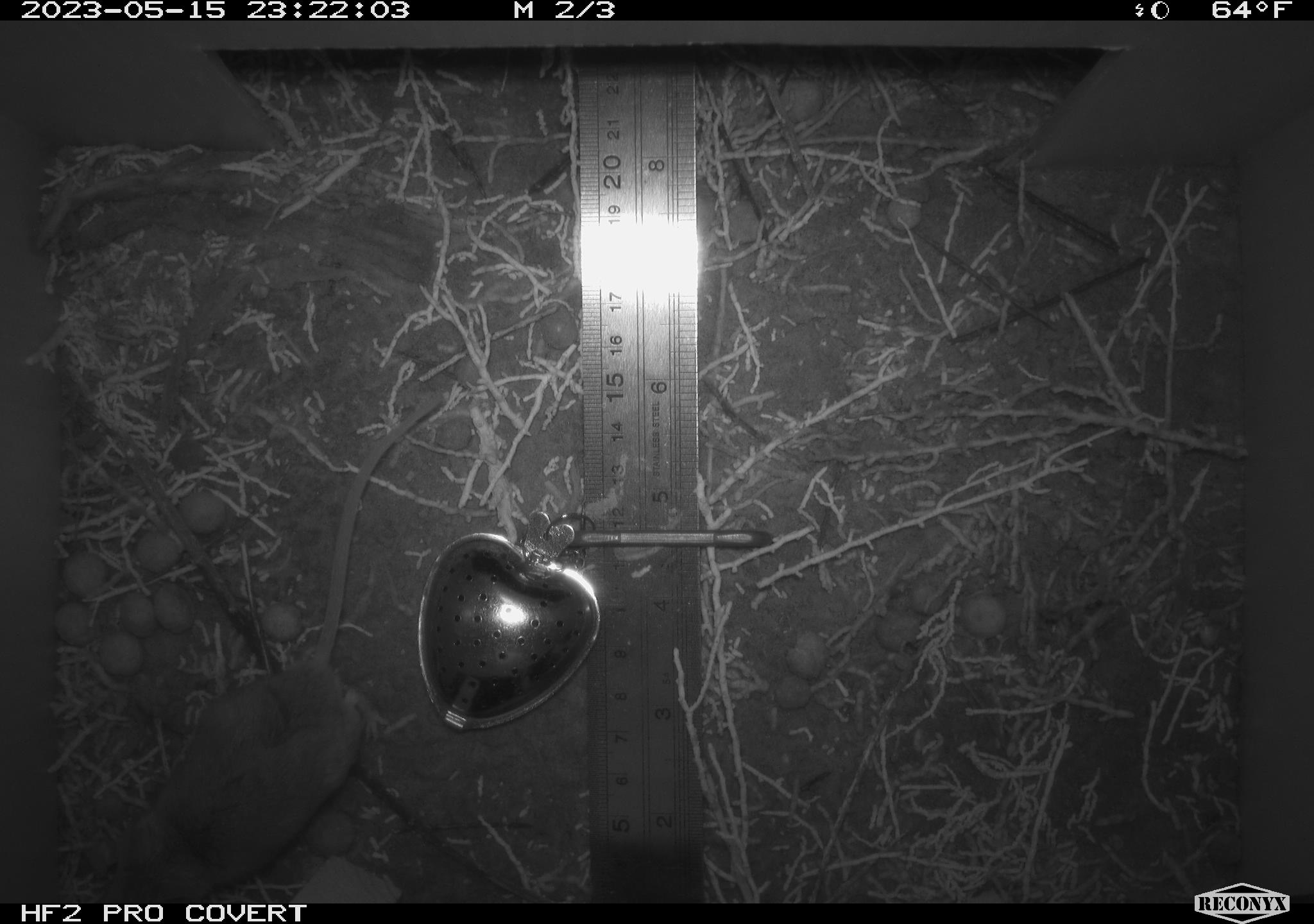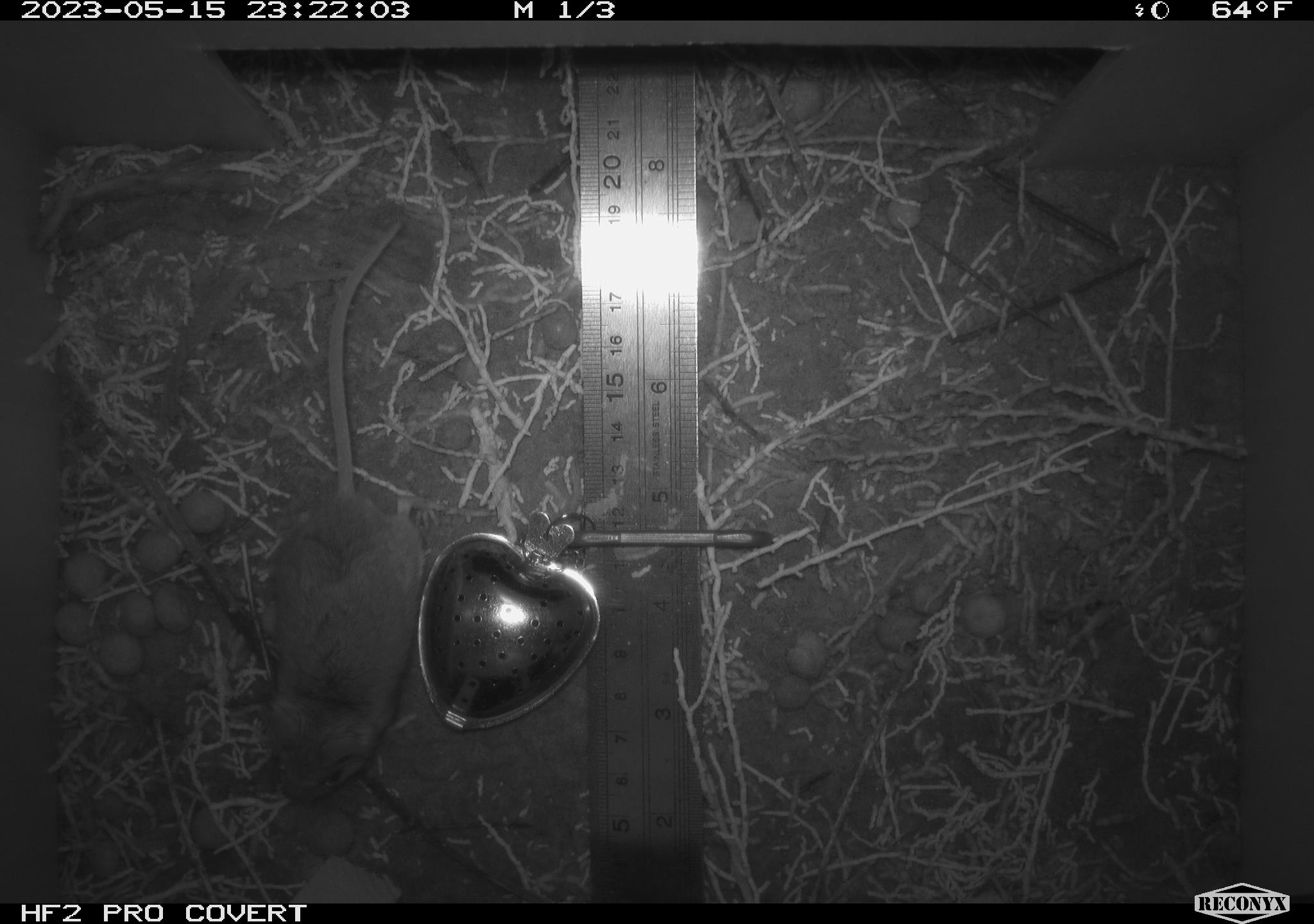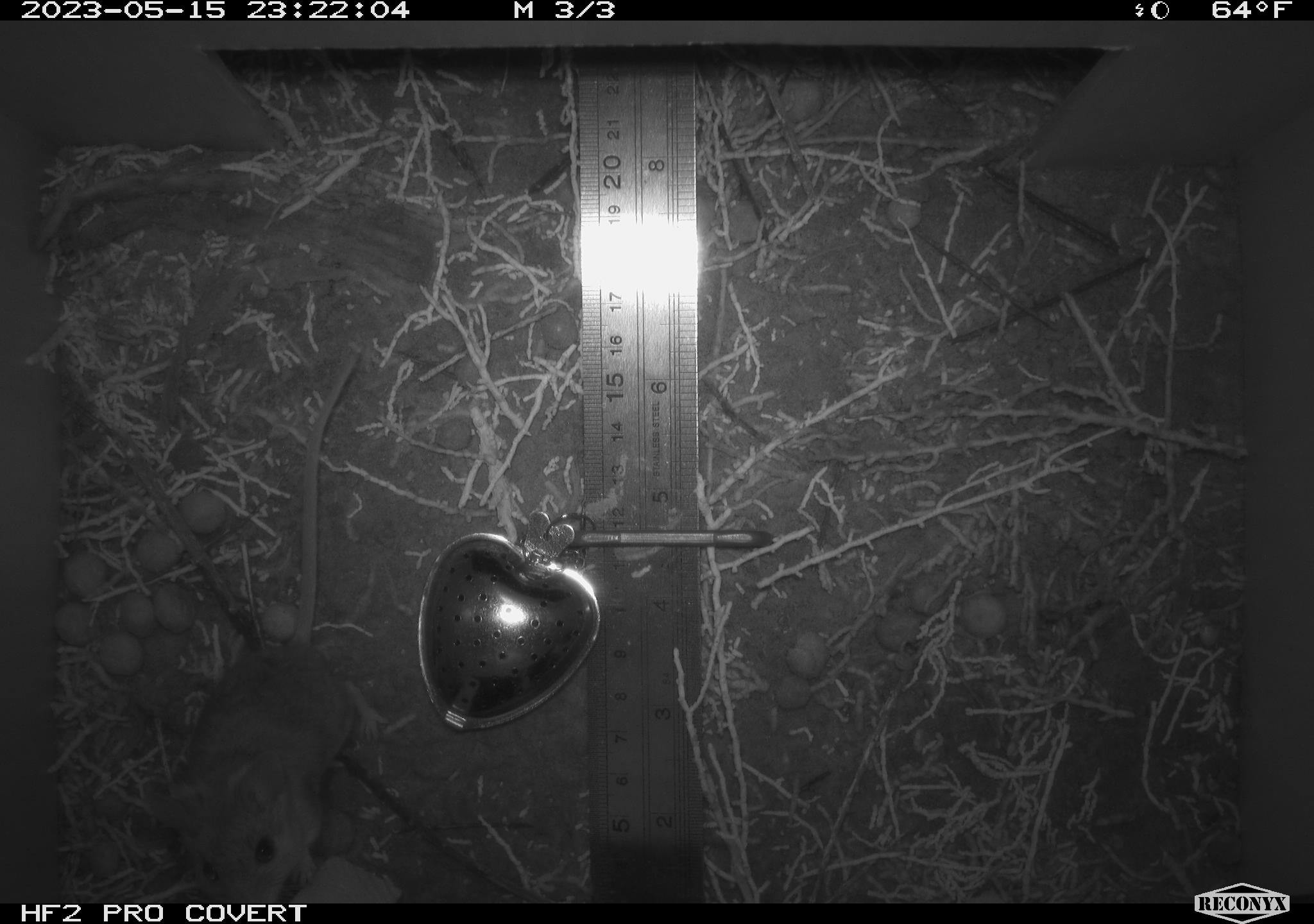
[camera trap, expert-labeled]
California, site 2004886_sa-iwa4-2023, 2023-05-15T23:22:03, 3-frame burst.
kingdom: Animalia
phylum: Chordata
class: Mammalia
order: Rodentia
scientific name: Rodentia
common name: mouse species